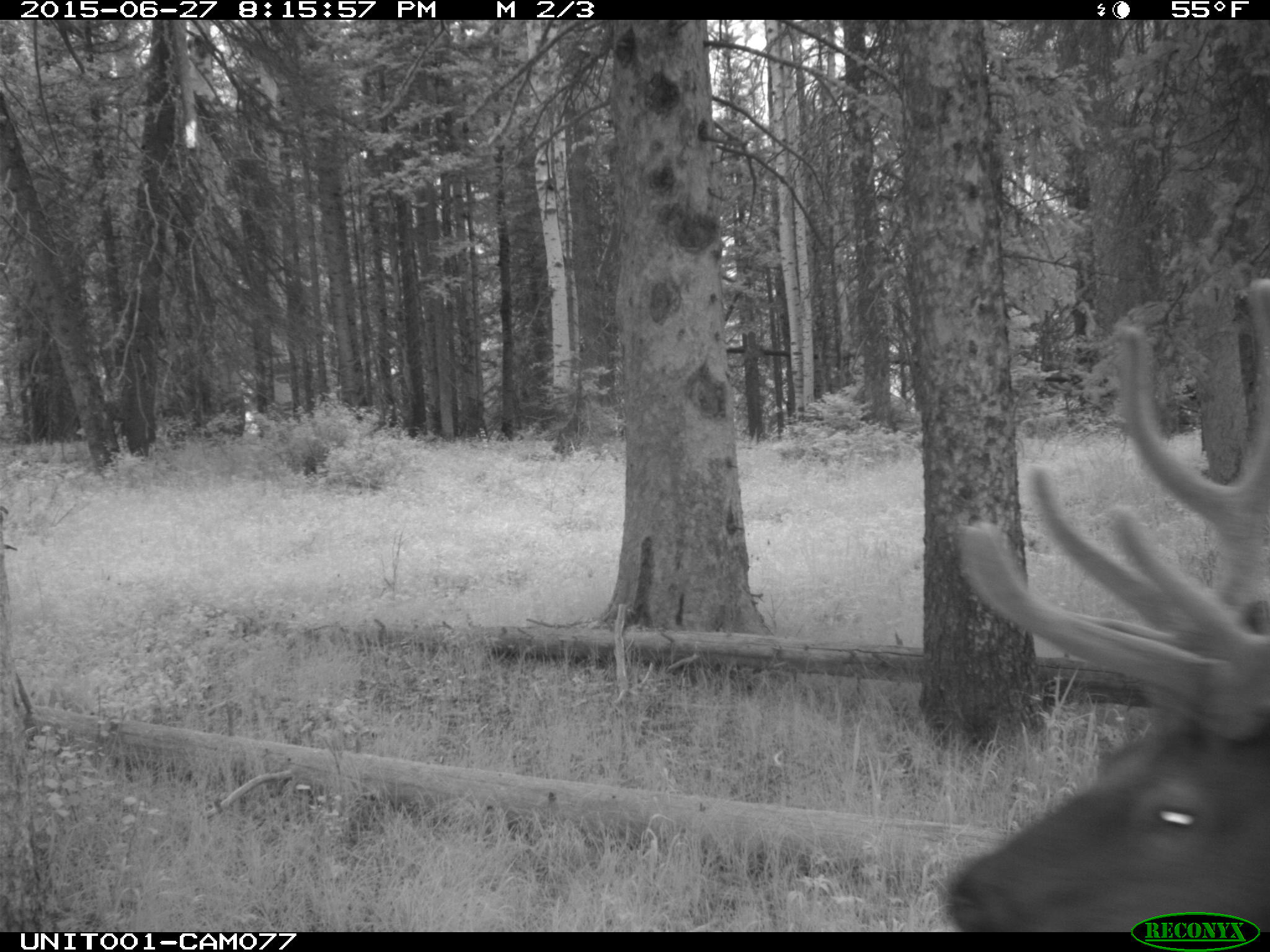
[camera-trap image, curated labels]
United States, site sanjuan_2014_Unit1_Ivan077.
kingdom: Animalia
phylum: Chordata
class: Mammalia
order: Artiodactyla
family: Cervidae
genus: Cervus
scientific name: Cervus elaphus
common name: red deer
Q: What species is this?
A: Cervus elaphus (red deer).